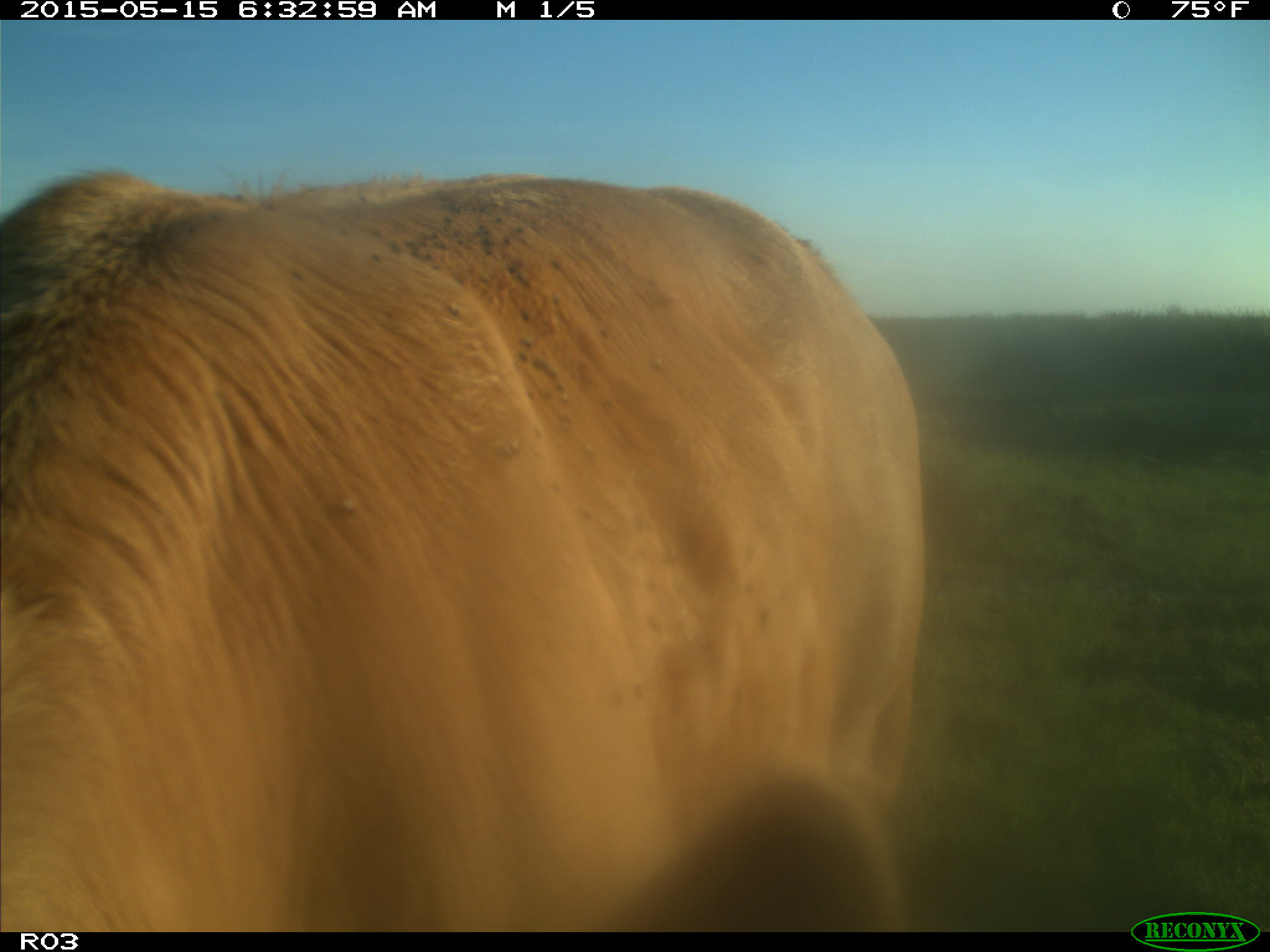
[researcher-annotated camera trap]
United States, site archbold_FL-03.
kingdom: Animalia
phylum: Chordata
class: Mammalia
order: Artiodactyla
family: Bovidae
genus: Bos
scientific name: Bos taurus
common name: domestic cow